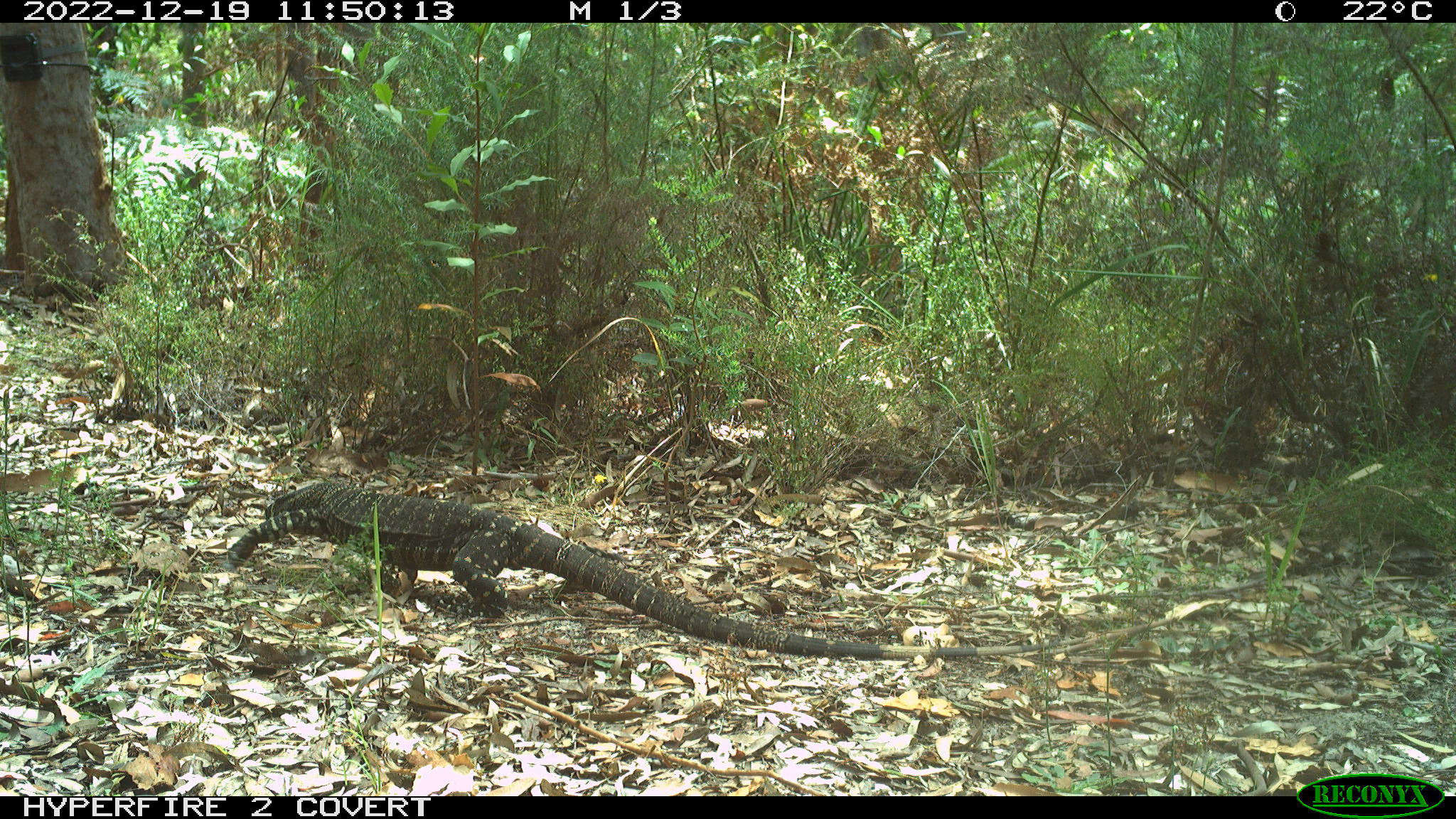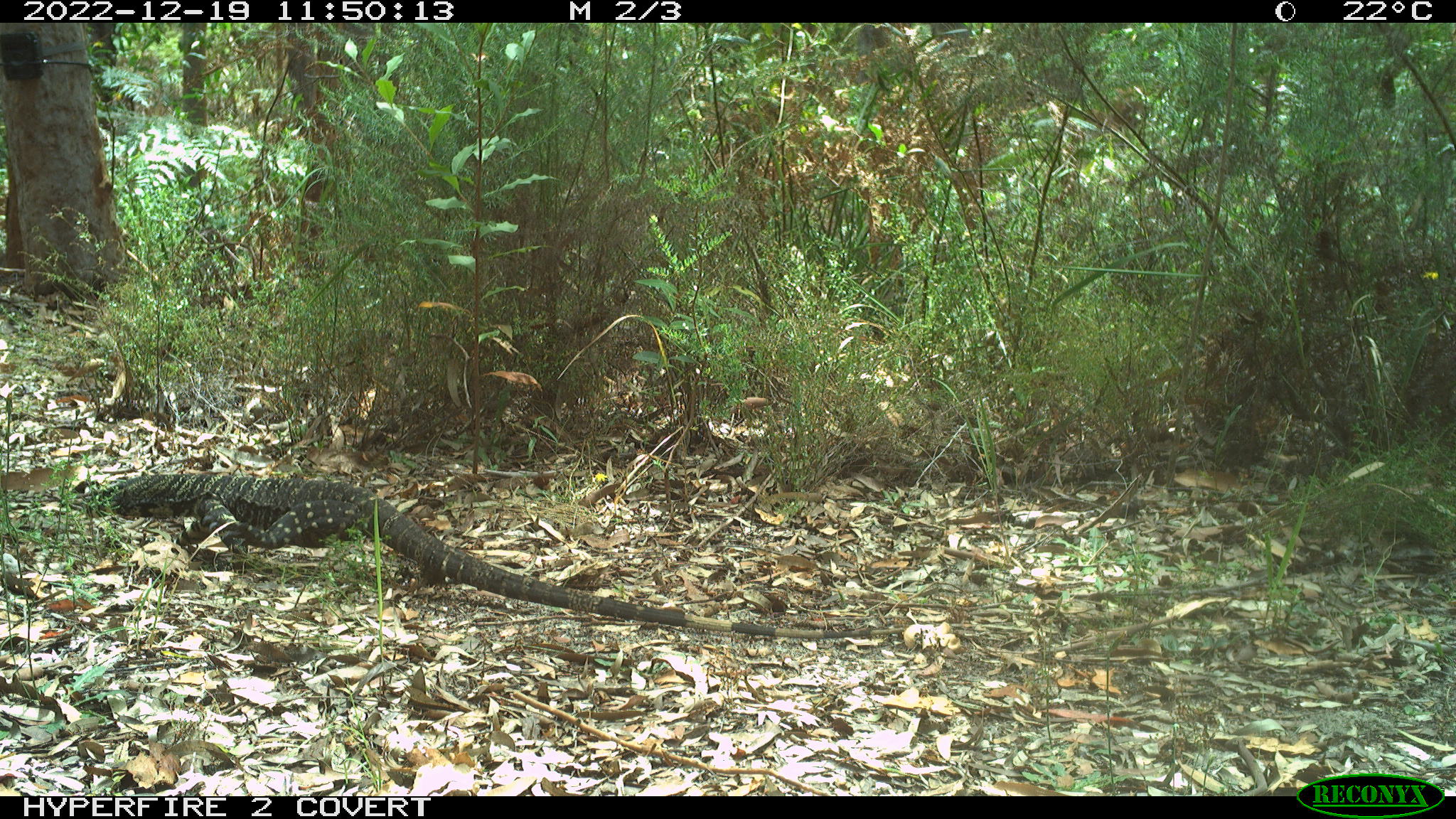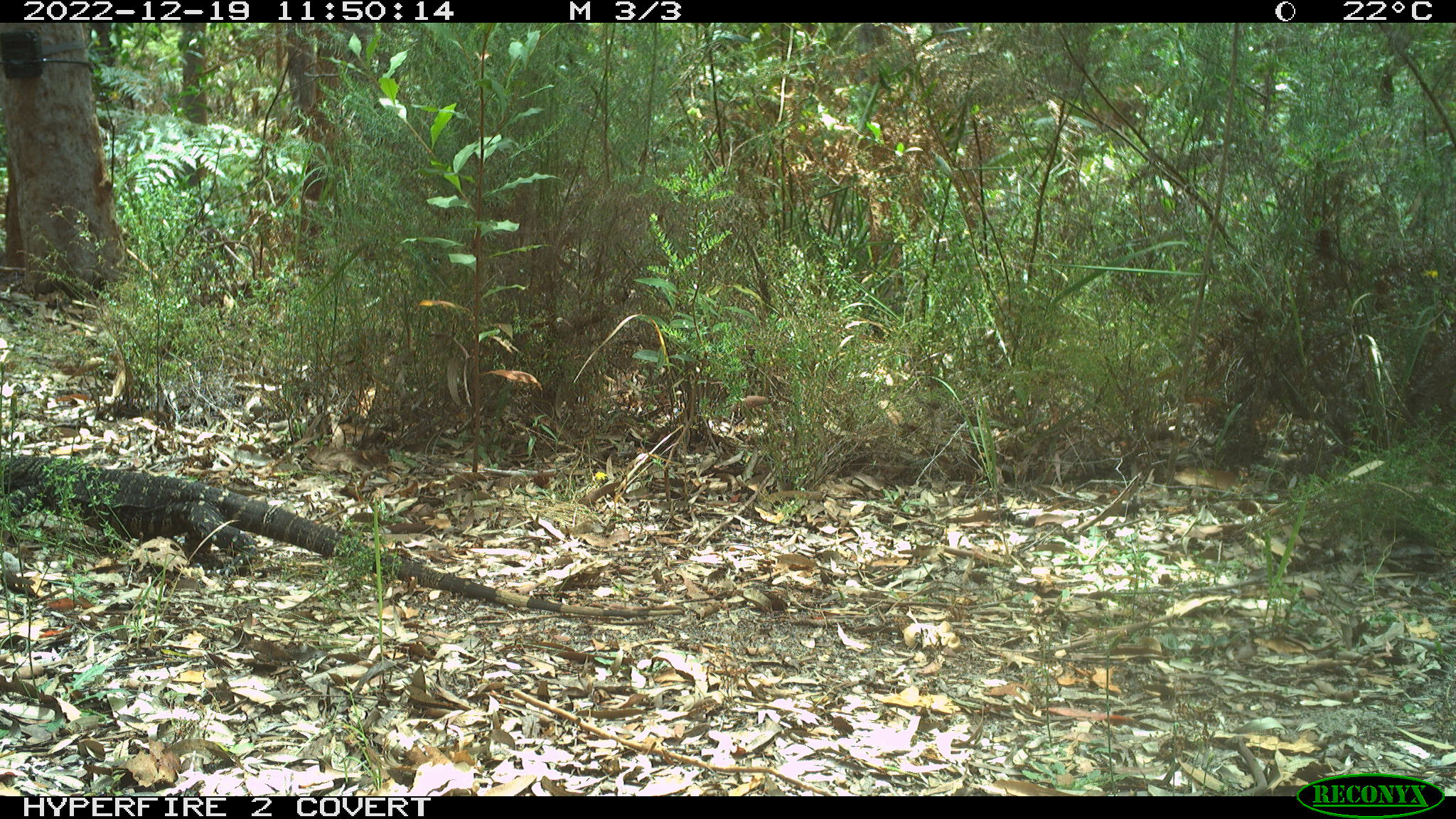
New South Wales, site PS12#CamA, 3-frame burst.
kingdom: Animalia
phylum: Chordata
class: Reptilia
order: Squamata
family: Varanidae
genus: Varanus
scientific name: Varanus varius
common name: lace monitor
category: goanna